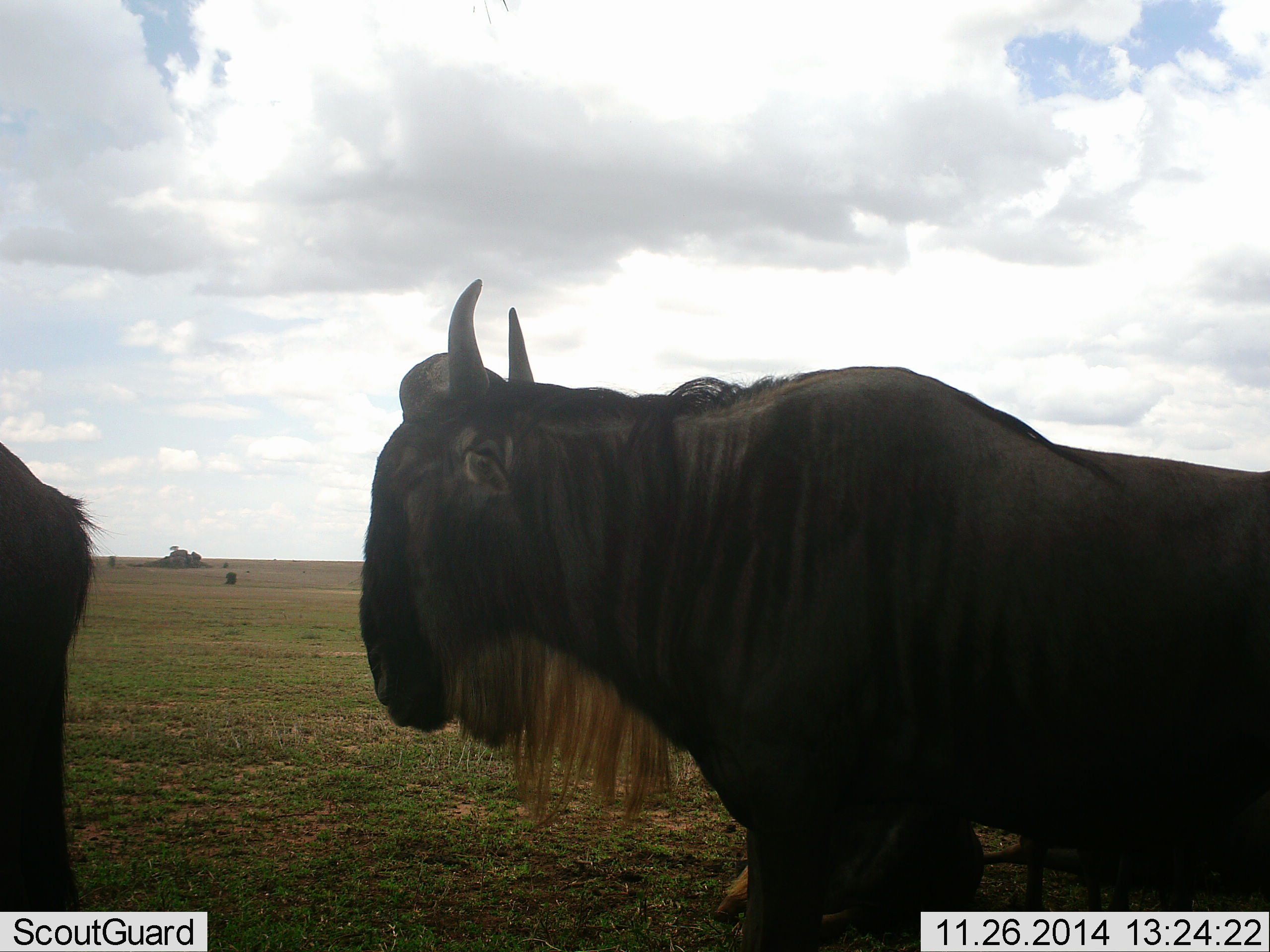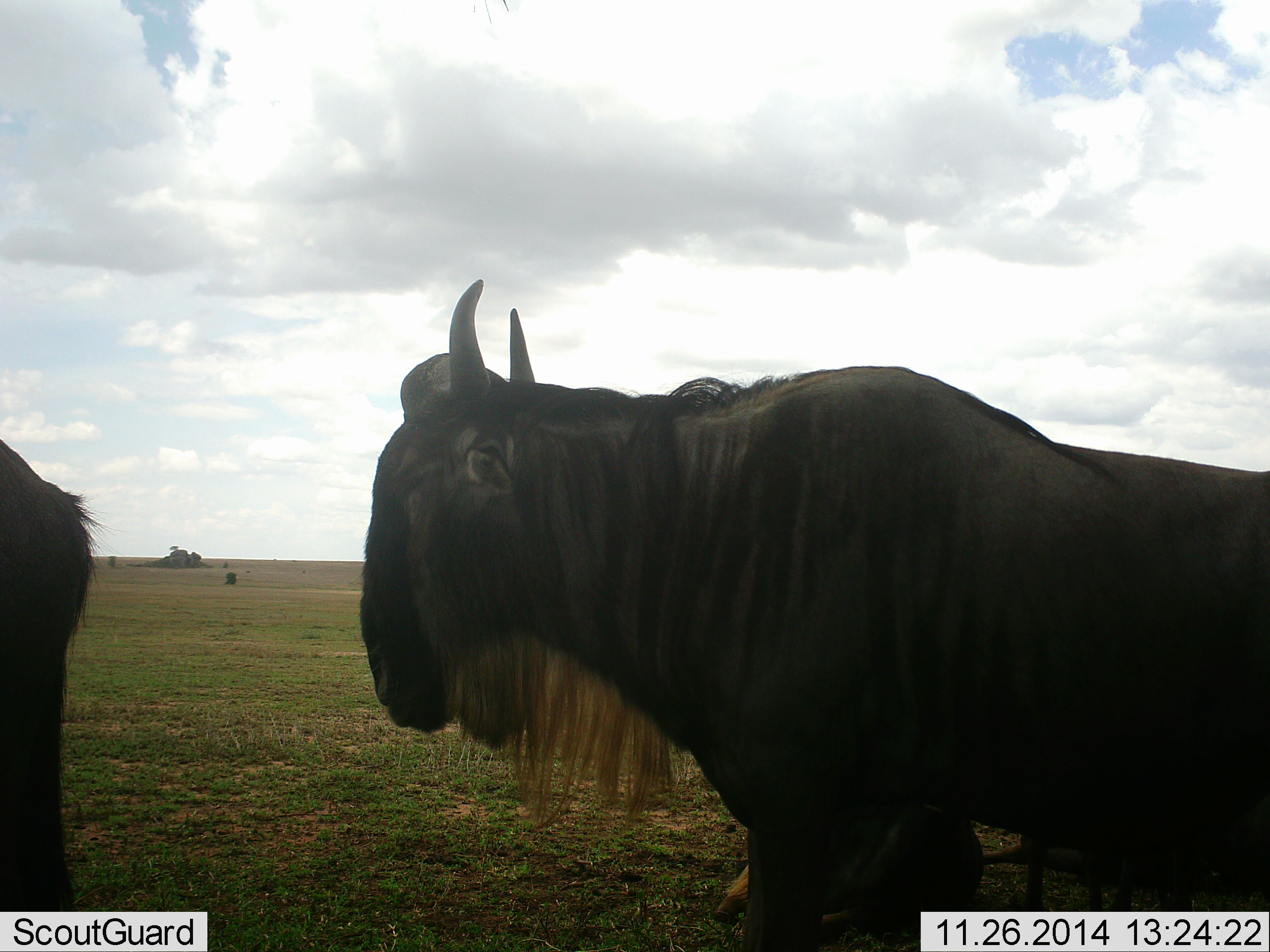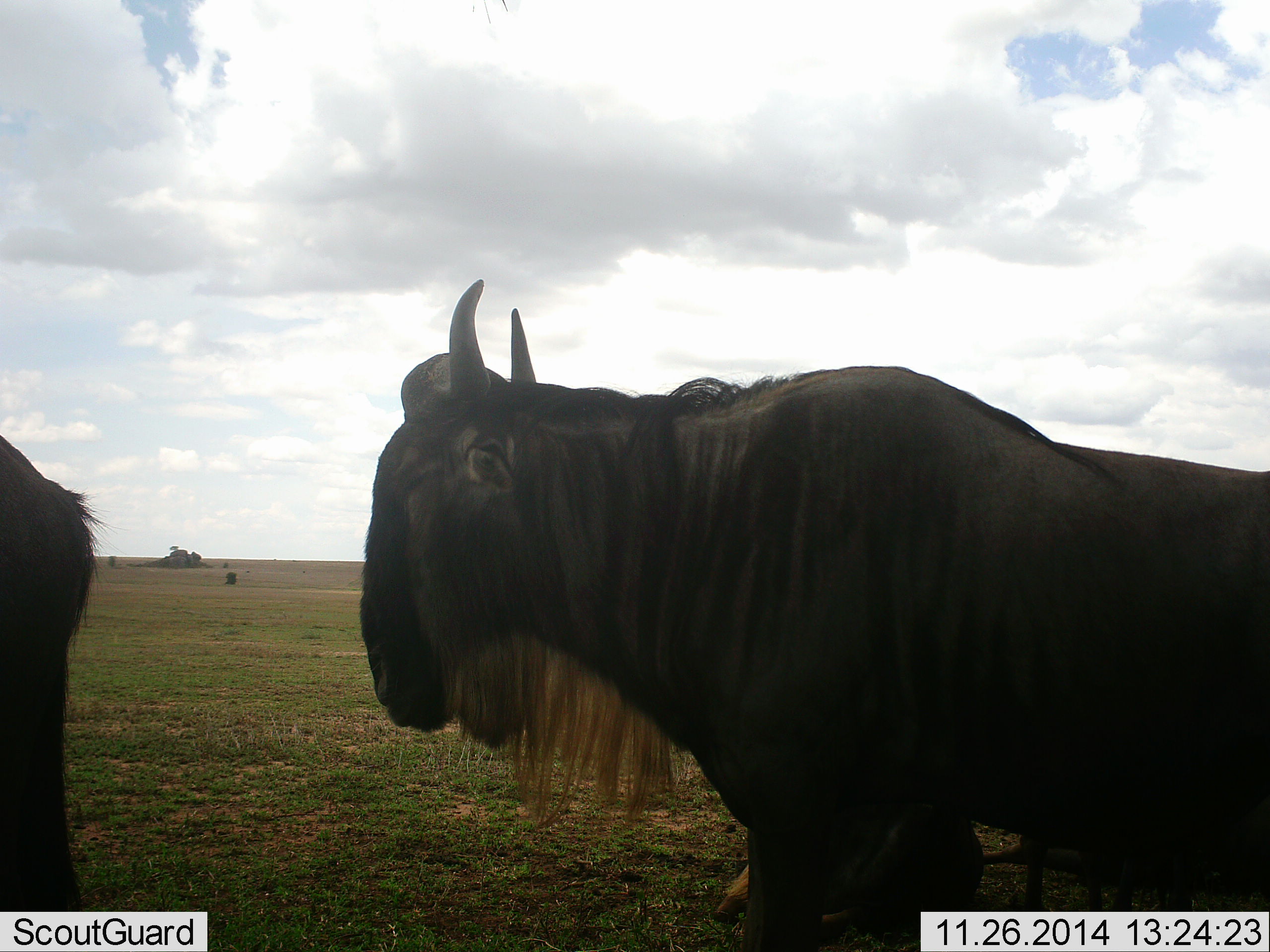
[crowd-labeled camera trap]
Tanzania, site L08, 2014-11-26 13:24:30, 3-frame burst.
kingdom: Animalia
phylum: Chordata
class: Mammalia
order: Artiodactyla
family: Bovidae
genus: Connochaetes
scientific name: Connochaetes taurinus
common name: blue wildebeest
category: wildebeest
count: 2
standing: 70%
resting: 20%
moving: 30%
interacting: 0%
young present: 0%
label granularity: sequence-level